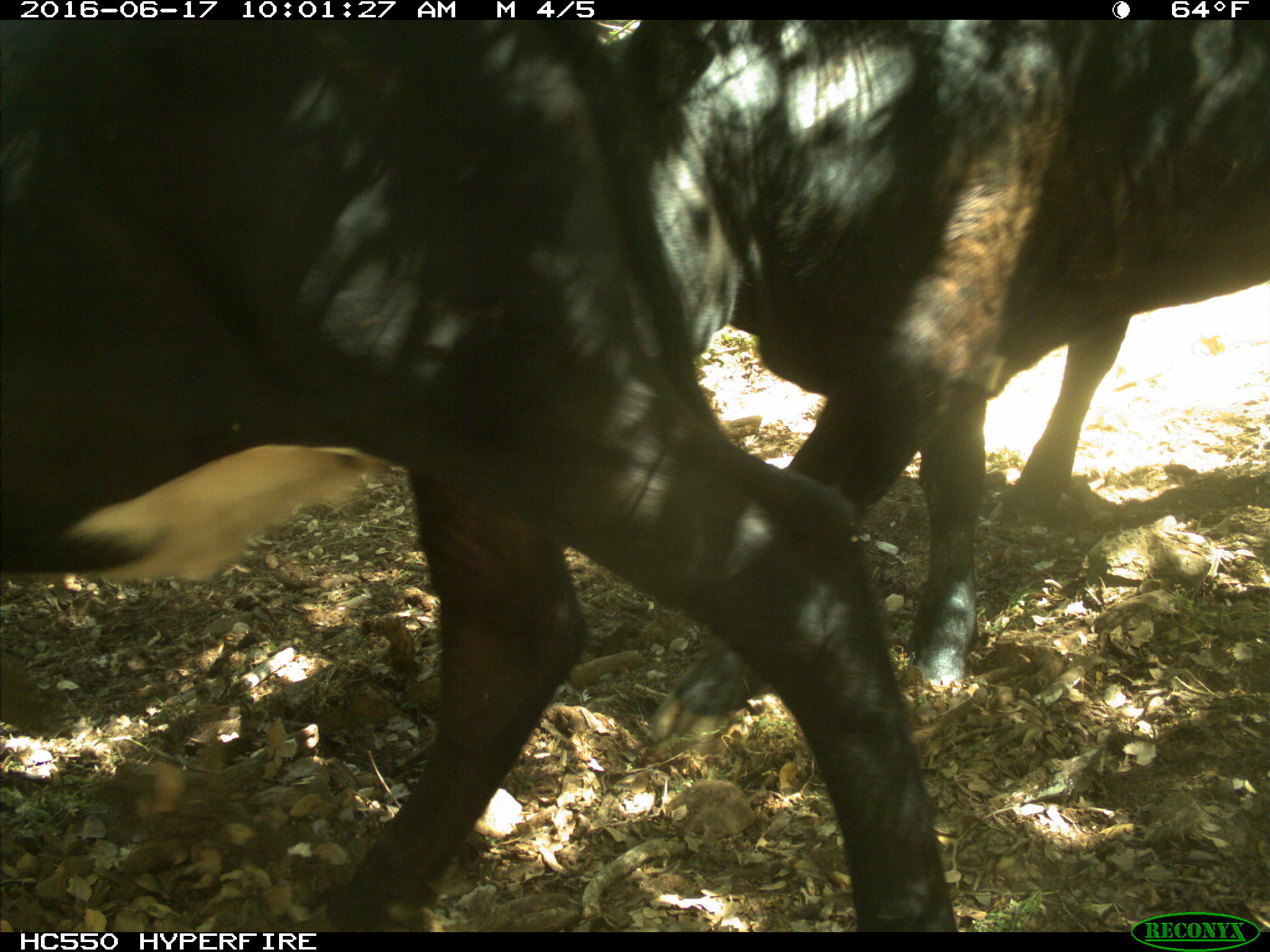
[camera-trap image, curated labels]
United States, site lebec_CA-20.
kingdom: Animalia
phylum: Chordata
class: Mammalia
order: Artiodactyla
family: Bovidae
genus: Bos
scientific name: Bos taurus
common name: domestic cow